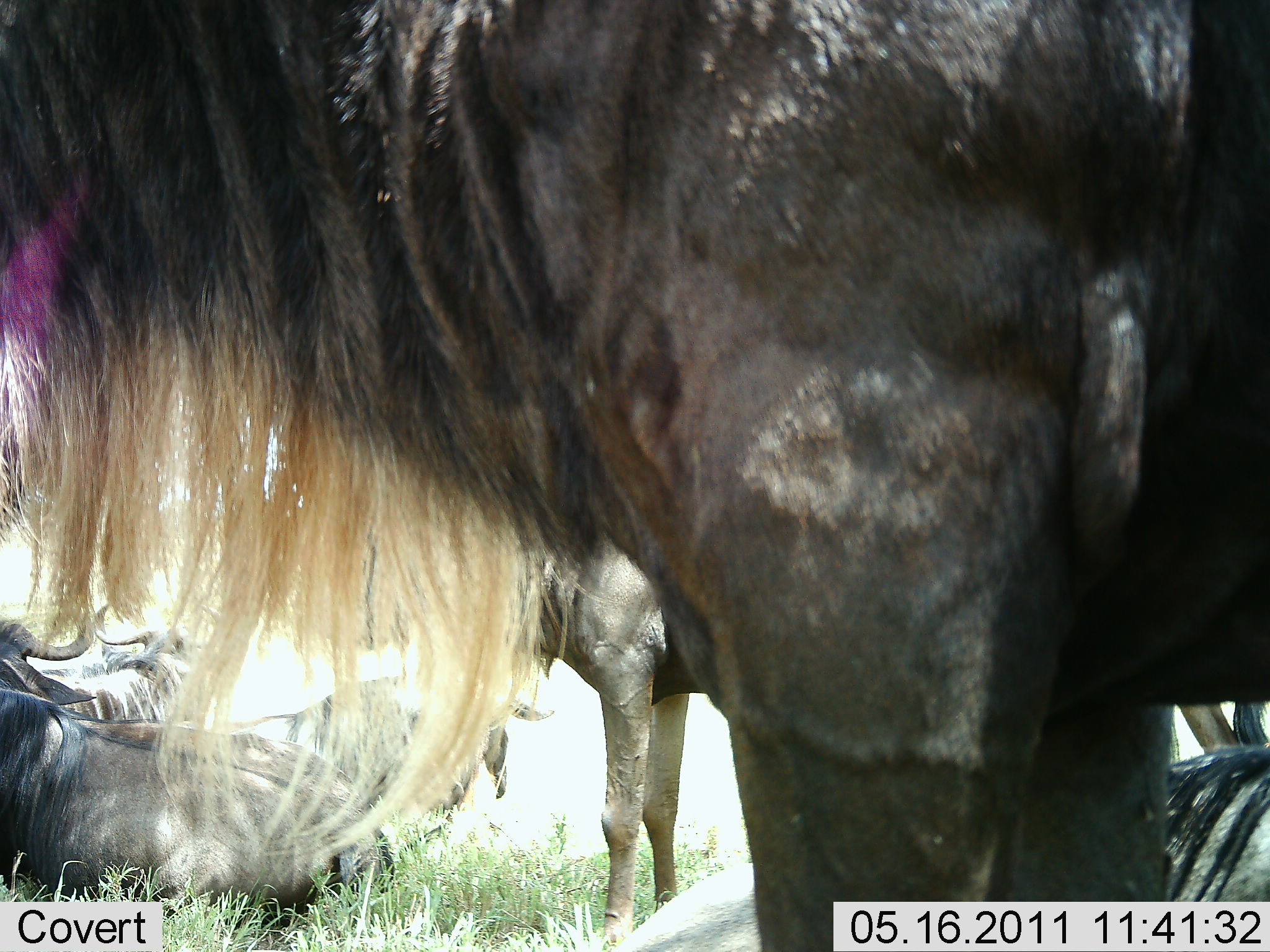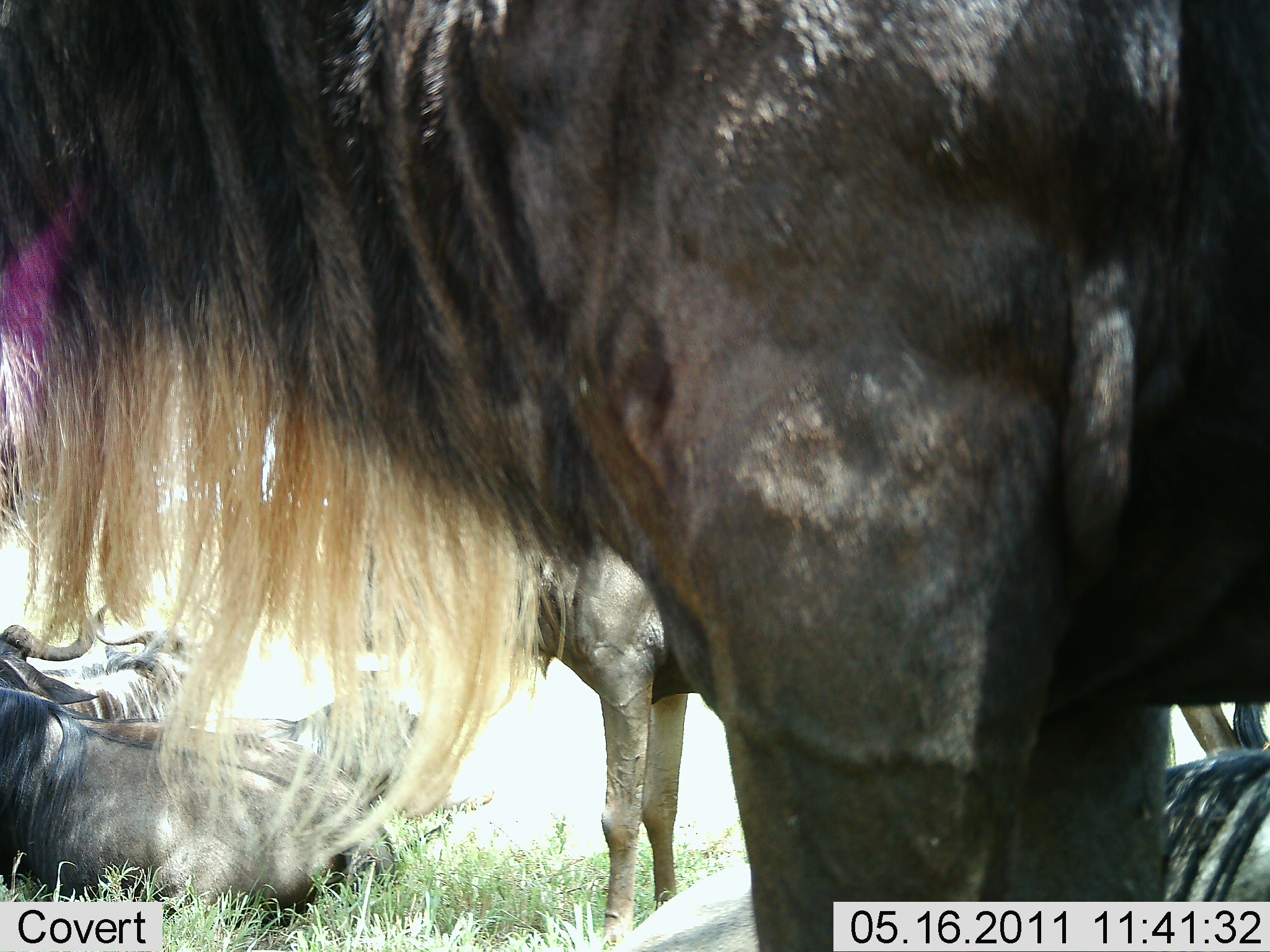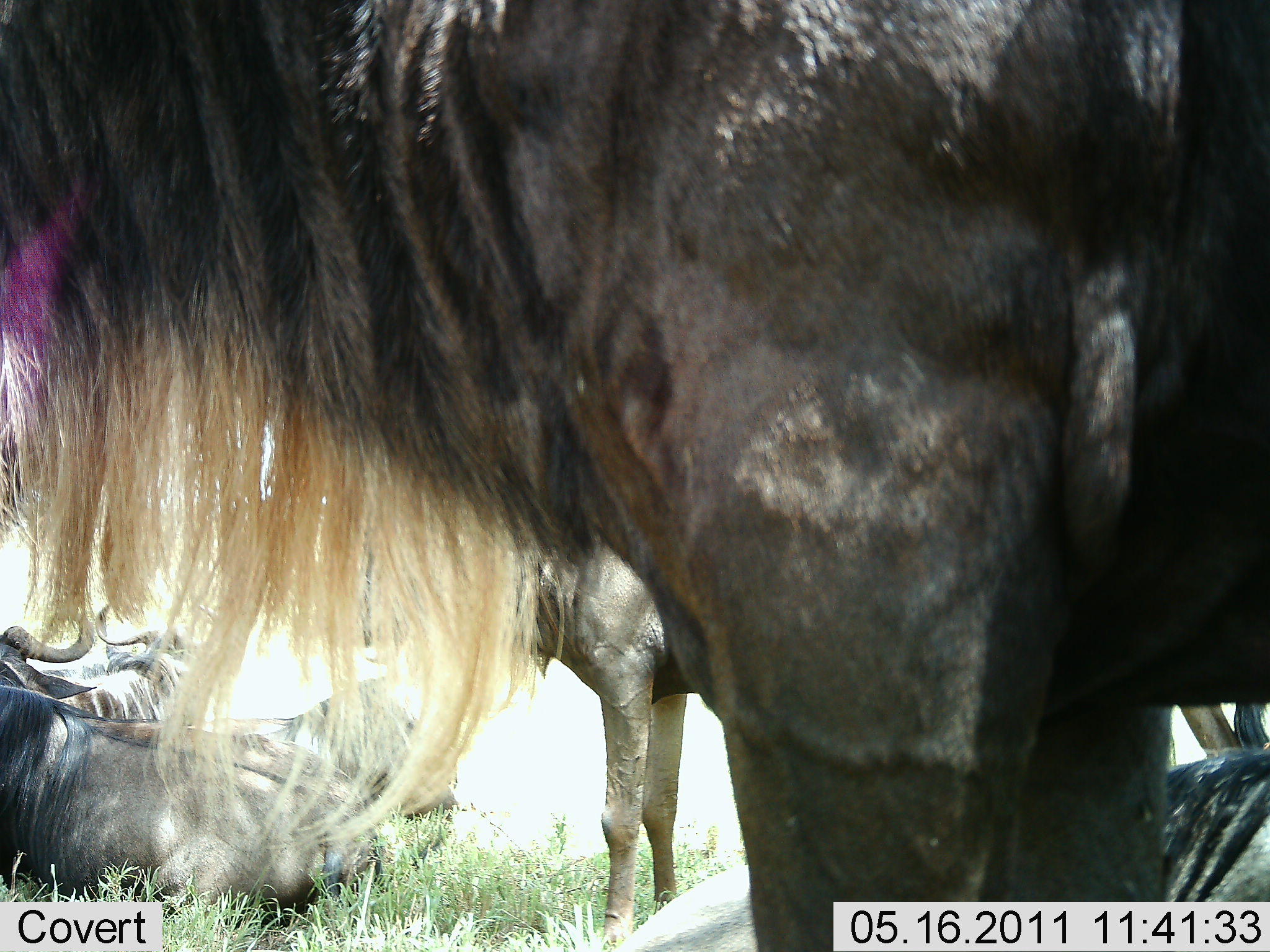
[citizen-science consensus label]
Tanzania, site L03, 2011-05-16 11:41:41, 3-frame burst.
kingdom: Animalia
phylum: Chordata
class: Mammalia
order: Artiodactyla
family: Bovidae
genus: Connochaetes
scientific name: Connochaetes taurinus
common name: blue wildebeest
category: wildebeest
Wildebeest (blue wildebeest) (Connochaetes taurinus), count 5. Behavior (volunteer vote fractions): standing 82%, resting 100%, moving 0%, interacting 0%. Young present (vote fraction): 0%. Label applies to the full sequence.